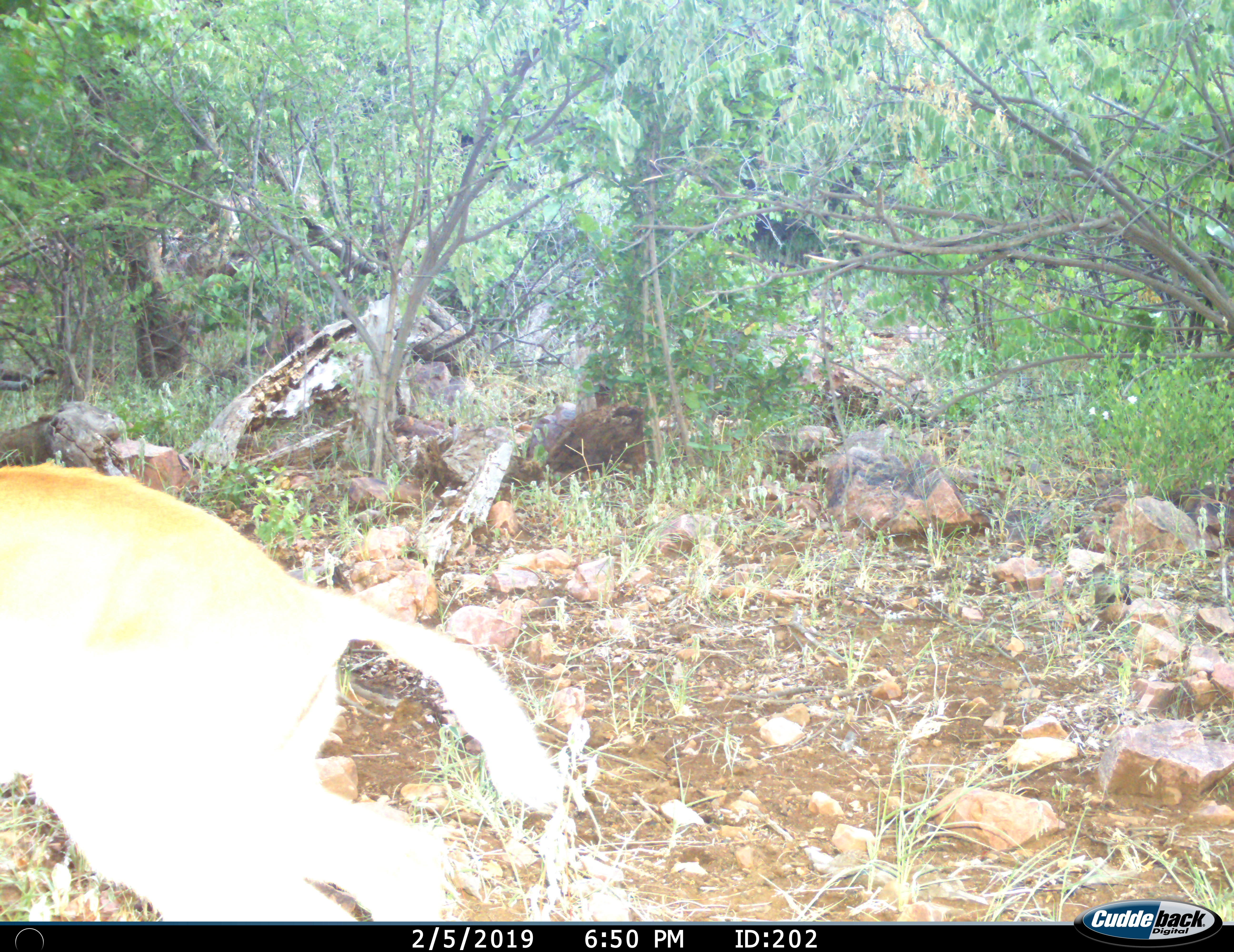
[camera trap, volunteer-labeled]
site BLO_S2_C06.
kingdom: Animalia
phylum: Chordata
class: Mammalia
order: Artiodactyla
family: Bovidae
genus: Aepyceros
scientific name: Aepyceros melampus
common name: impala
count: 1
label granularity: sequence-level